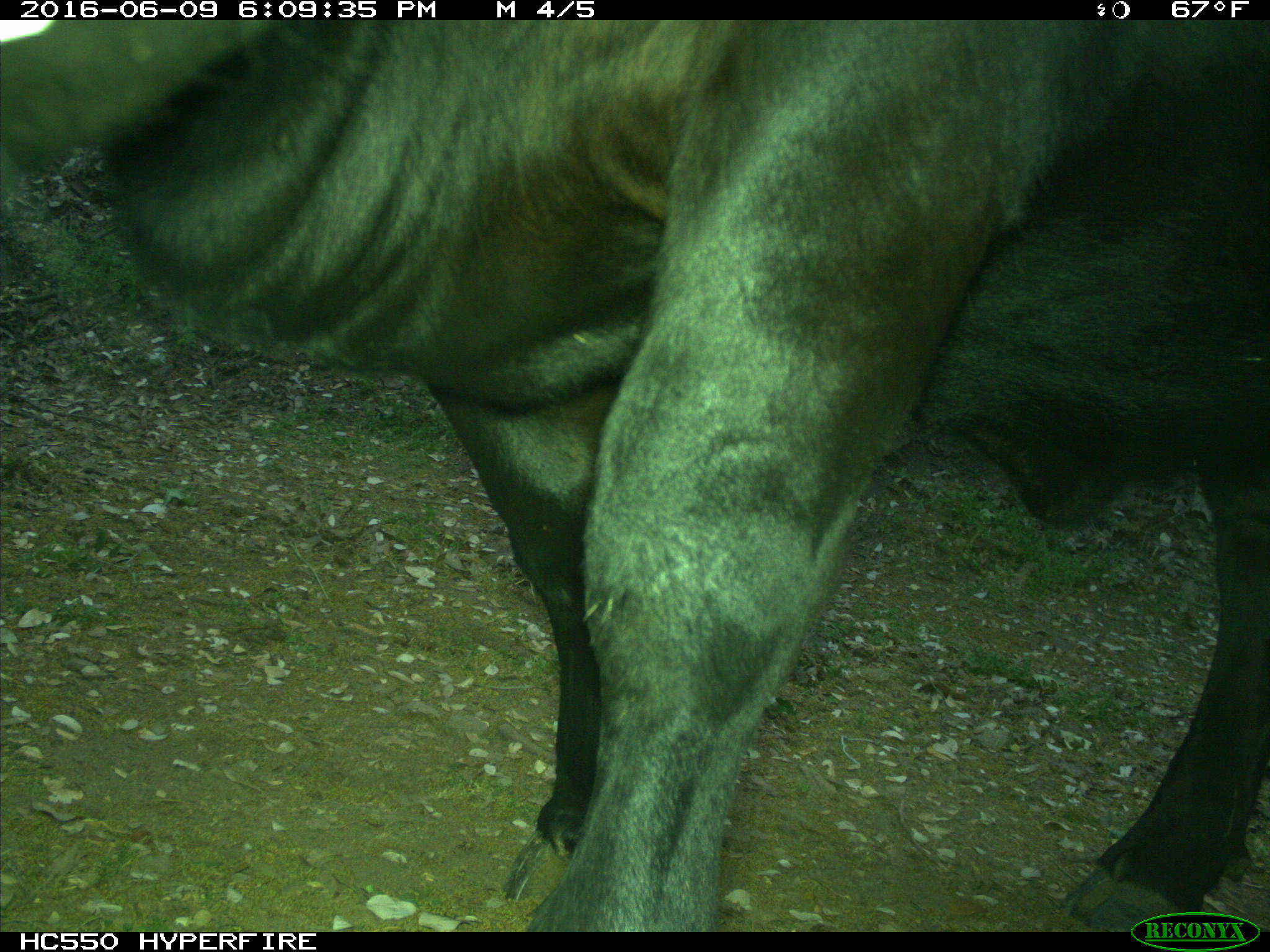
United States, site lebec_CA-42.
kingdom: Animalia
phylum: Chordata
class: Mammalia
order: Artiodactyla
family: Bovidae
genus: Bos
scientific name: Bos taurus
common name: domestic cow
Bos taurus (domestic cow).